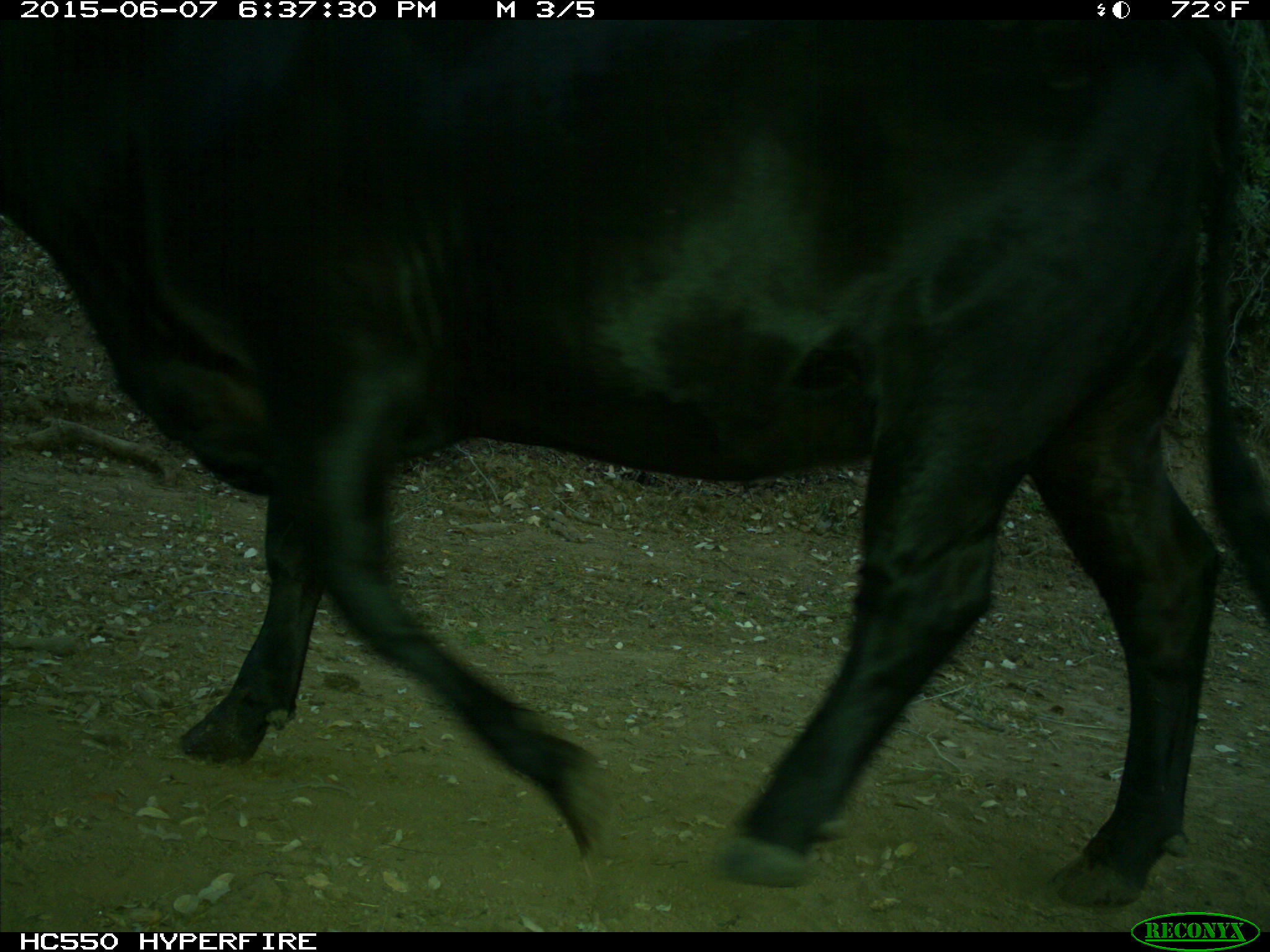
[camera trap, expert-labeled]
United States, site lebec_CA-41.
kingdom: Animalia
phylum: Chordata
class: Mammalia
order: Artiodactyla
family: Bovidae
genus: Bos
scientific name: Bos taurus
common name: domestic cow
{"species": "Bos taurus (domestic cow)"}